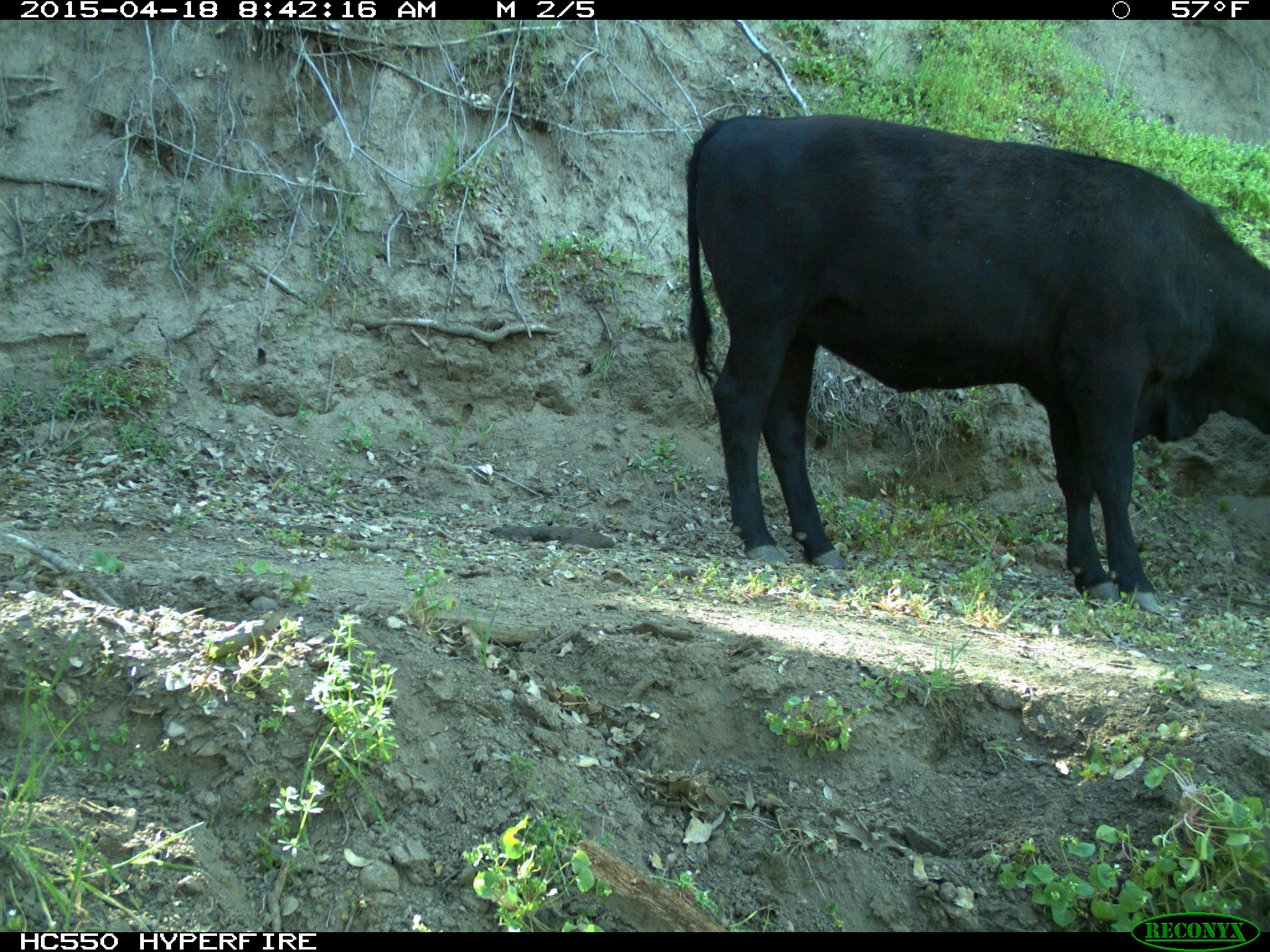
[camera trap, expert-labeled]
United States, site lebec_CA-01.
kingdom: Animalia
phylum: Chordata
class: Mammalia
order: Artiodactyla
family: Bovidae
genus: Bos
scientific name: Bos taurus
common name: domestic cow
Bos taurus (domestic cow).